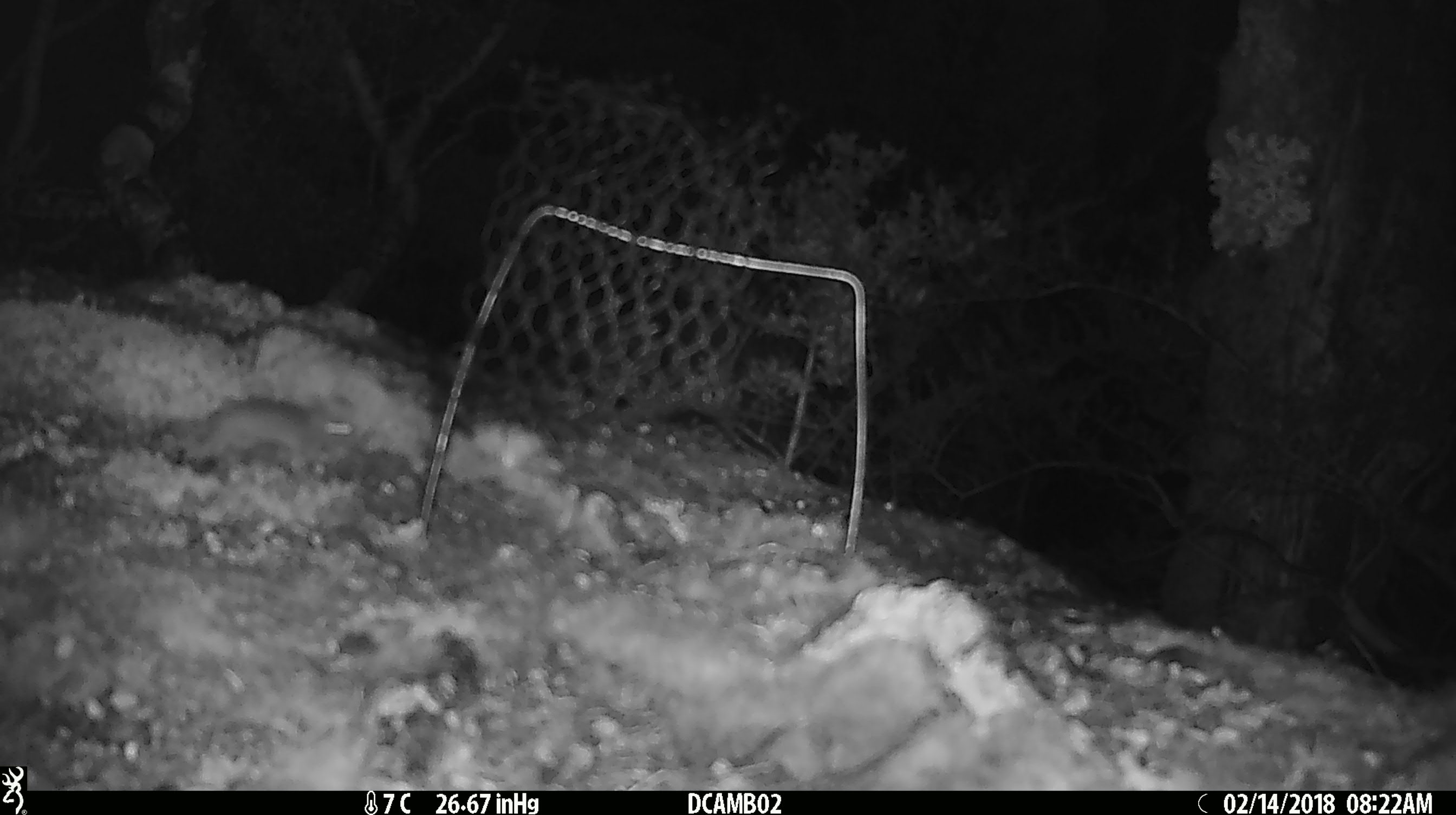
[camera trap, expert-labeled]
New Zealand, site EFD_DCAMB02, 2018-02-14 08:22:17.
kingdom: Animalia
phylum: Chordata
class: Mammalia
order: Rodentia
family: Muridae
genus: Mus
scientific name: Mus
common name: mouse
Mouse (Mus).